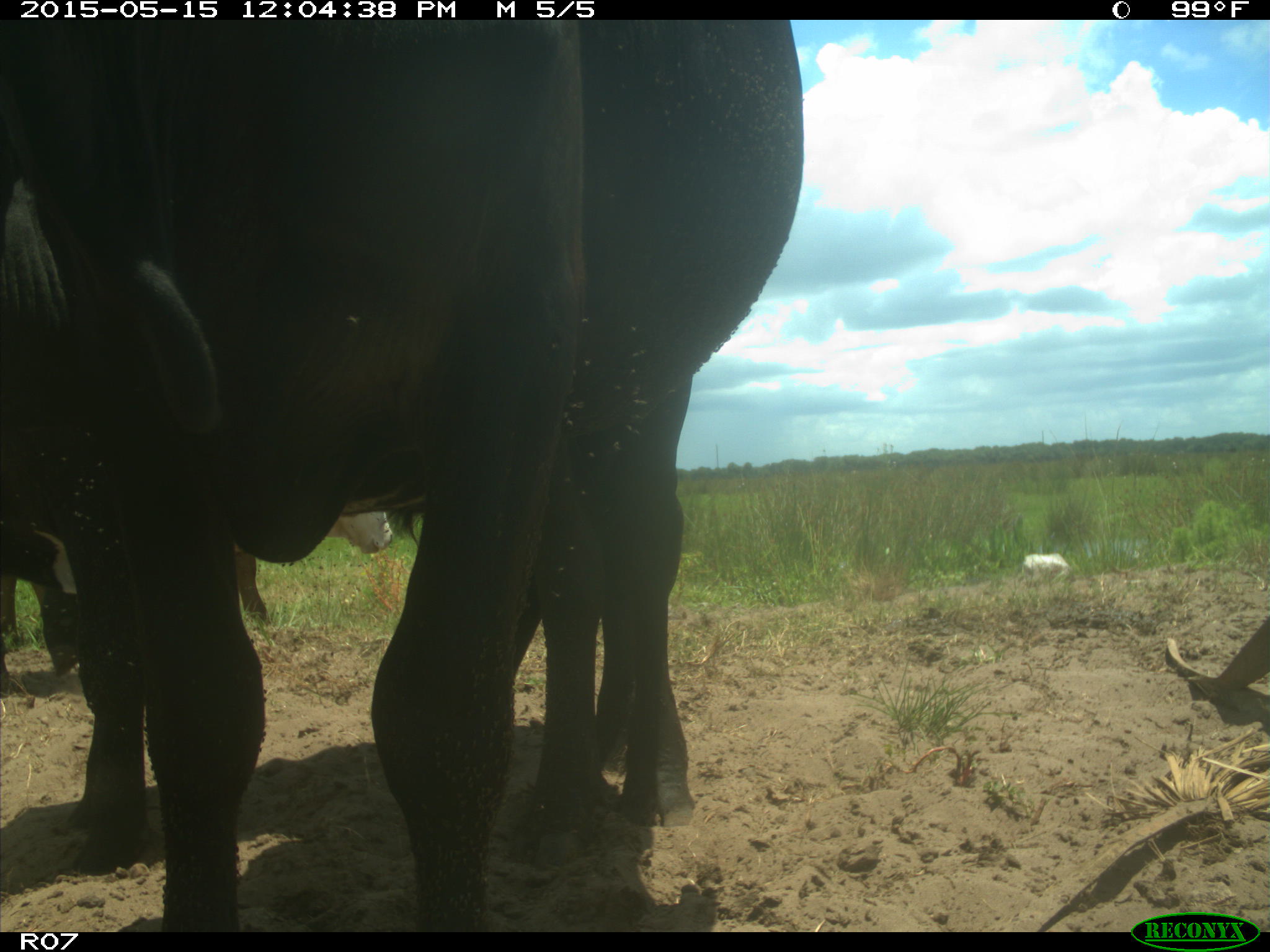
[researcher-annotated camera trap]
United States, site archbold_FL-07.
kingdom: Animalia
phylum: Chordata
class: Mammalia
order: Artiodactyla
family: Bovidae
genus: Bos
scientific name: Bos taurus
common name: domestic cow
Bos taurus (domestic cow).